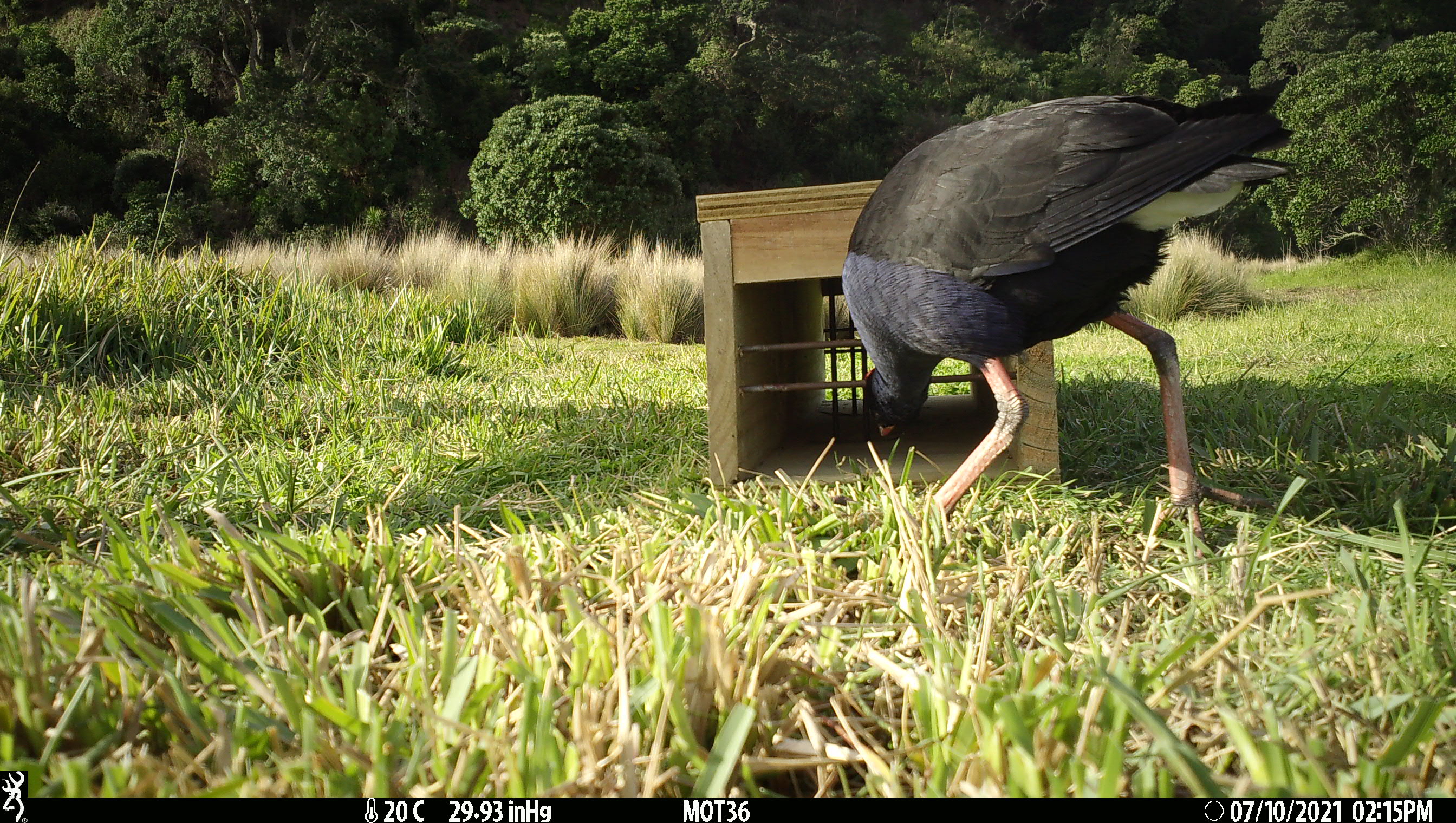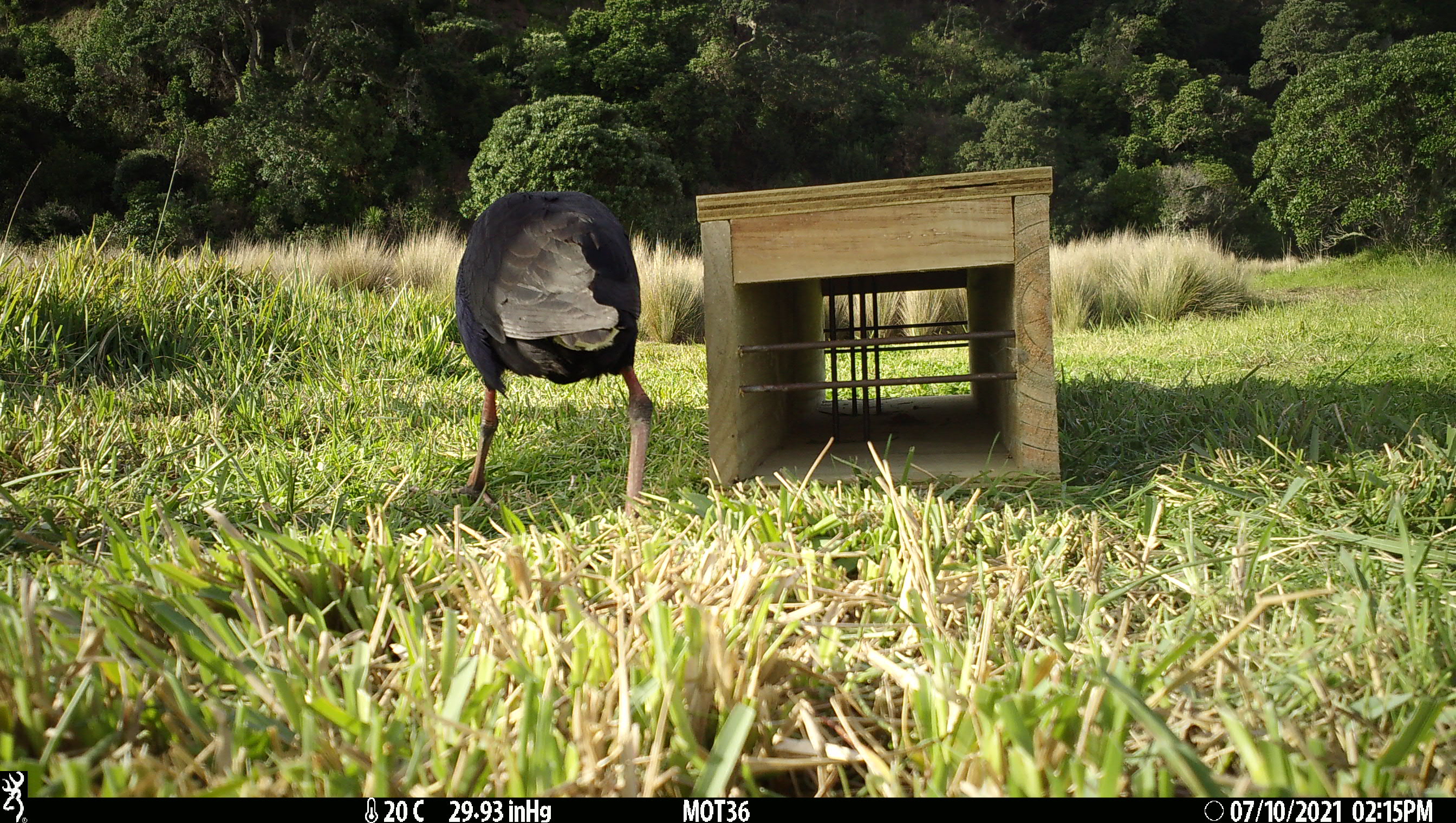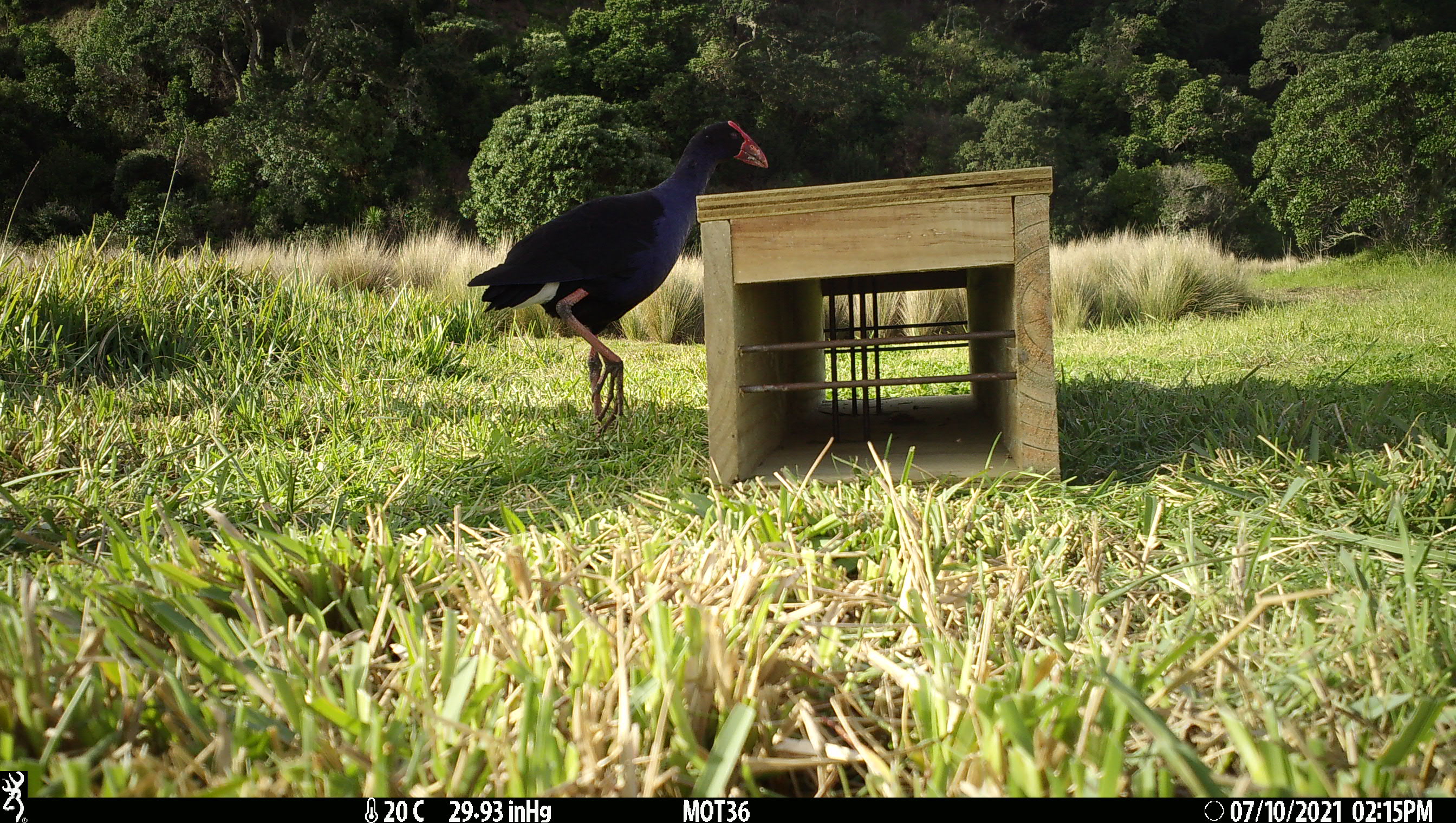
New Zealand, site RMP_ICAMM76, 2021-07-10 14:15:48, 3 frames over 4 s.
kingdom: Animalia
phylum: Chordata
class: Aves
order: Gruiformes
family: Rallidae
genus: Porphyrio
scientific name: Porphyrio melanotus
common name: australasian swamphen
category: pukeko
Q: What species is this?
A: Pukeko (australasian swamphen) (Porphyrio melanotus).